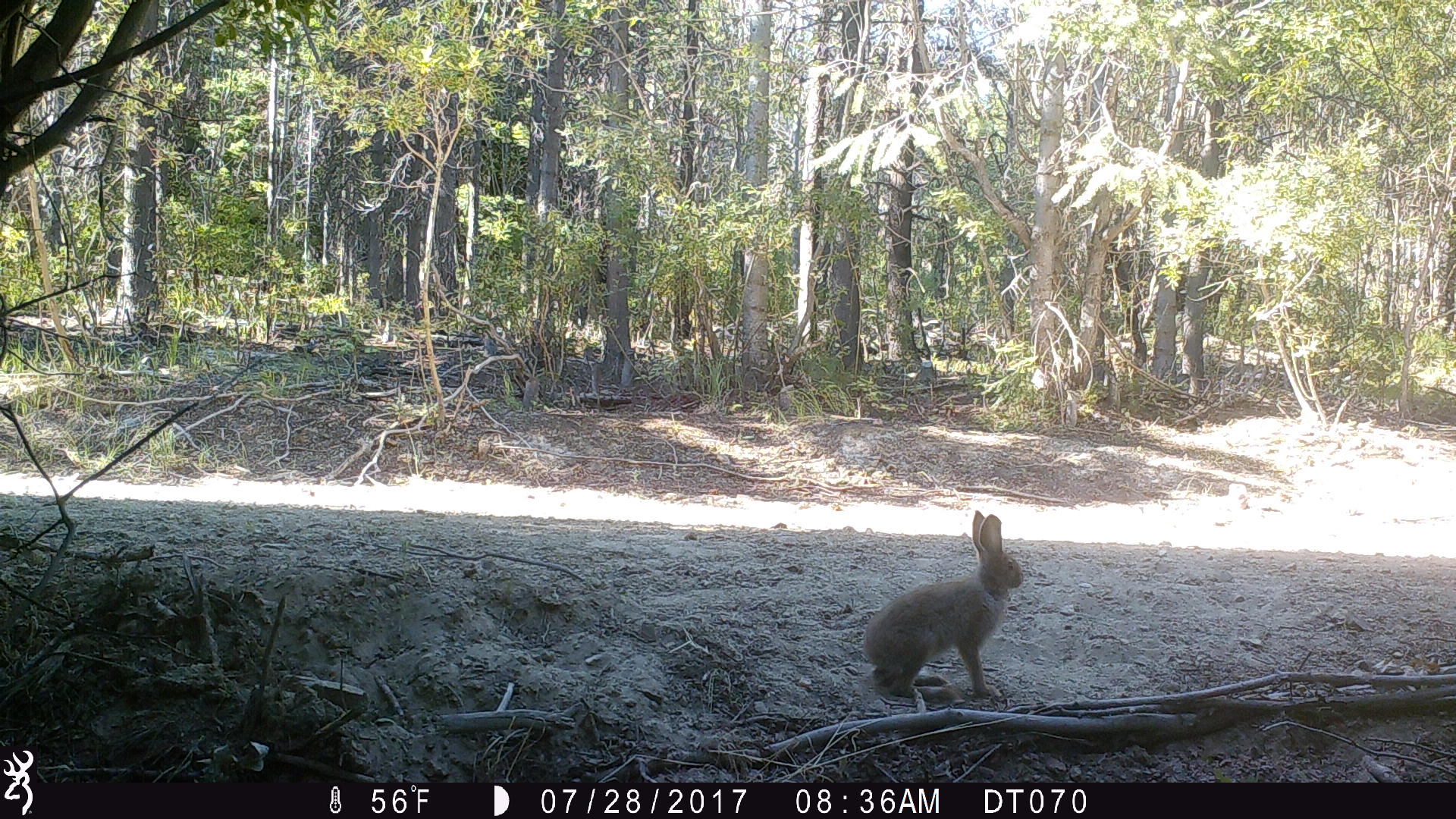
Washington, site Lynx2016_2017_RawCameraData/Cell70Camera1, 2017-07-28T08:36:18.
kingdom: Animalia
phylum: Chordata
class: Mammalia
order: Lagomorpha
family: Leporidae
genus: Lepus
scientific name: Lepus americanus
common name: snowshoe hare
Lepus americanus (snowshoe hare). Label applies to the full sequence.